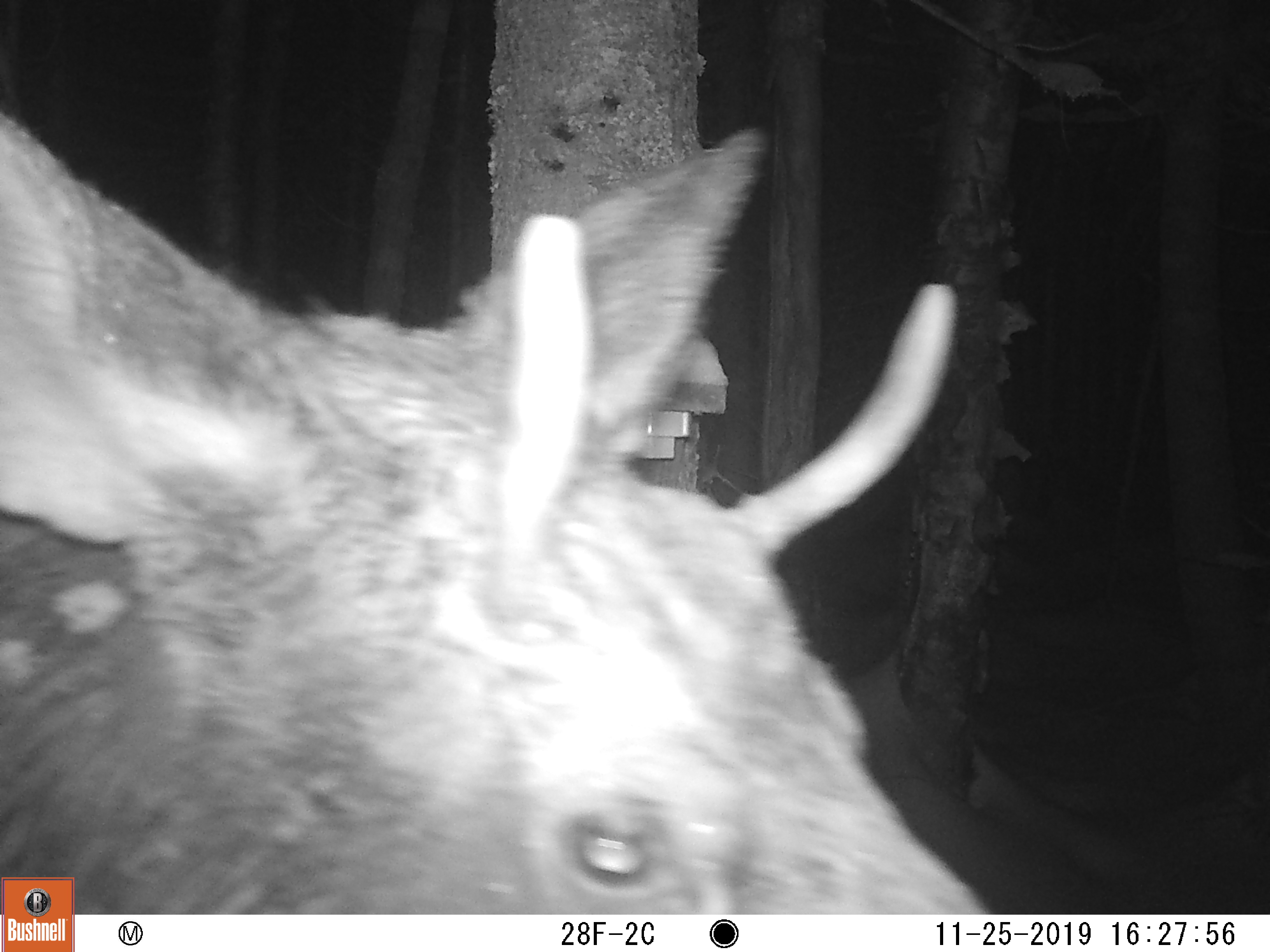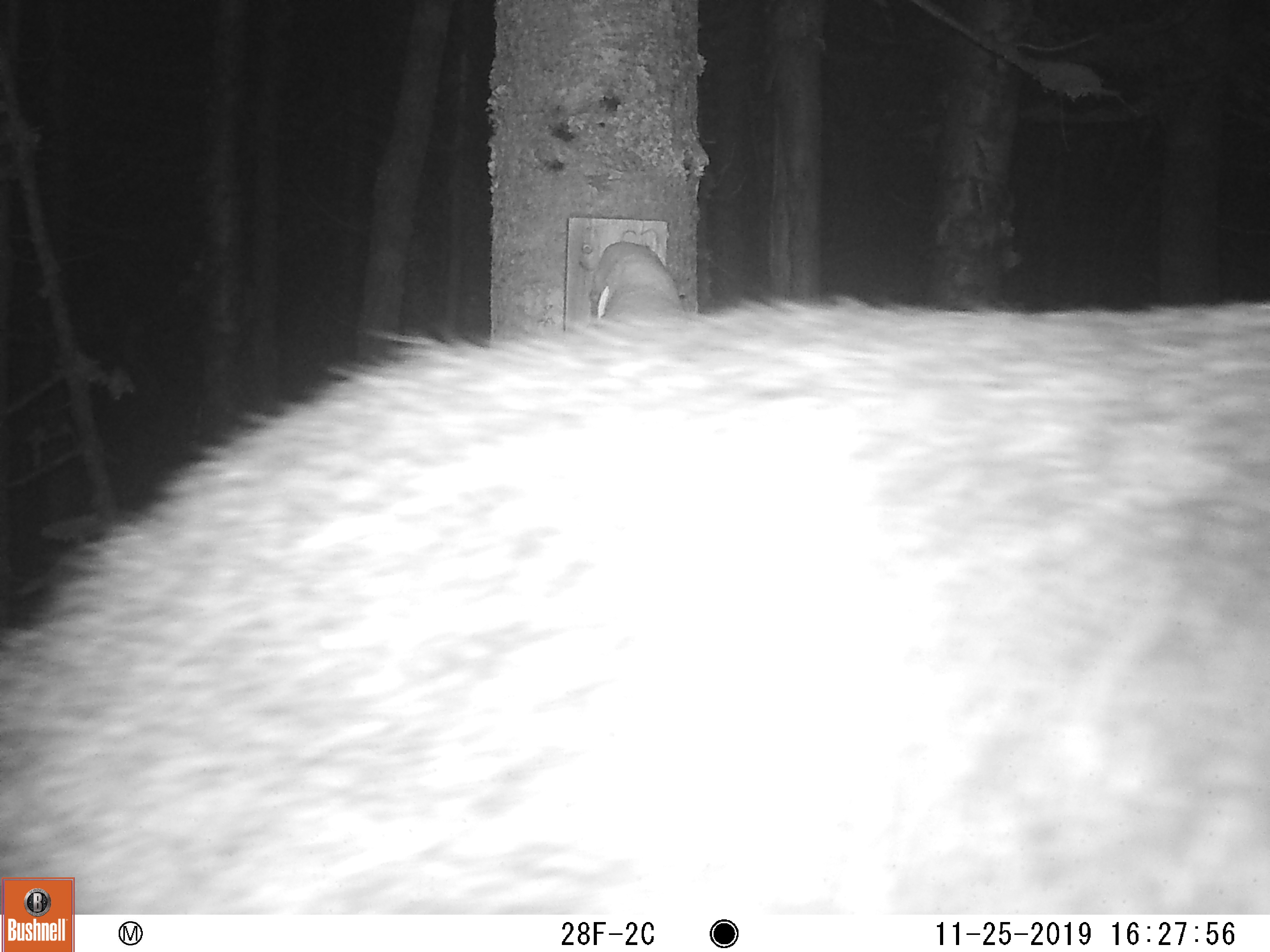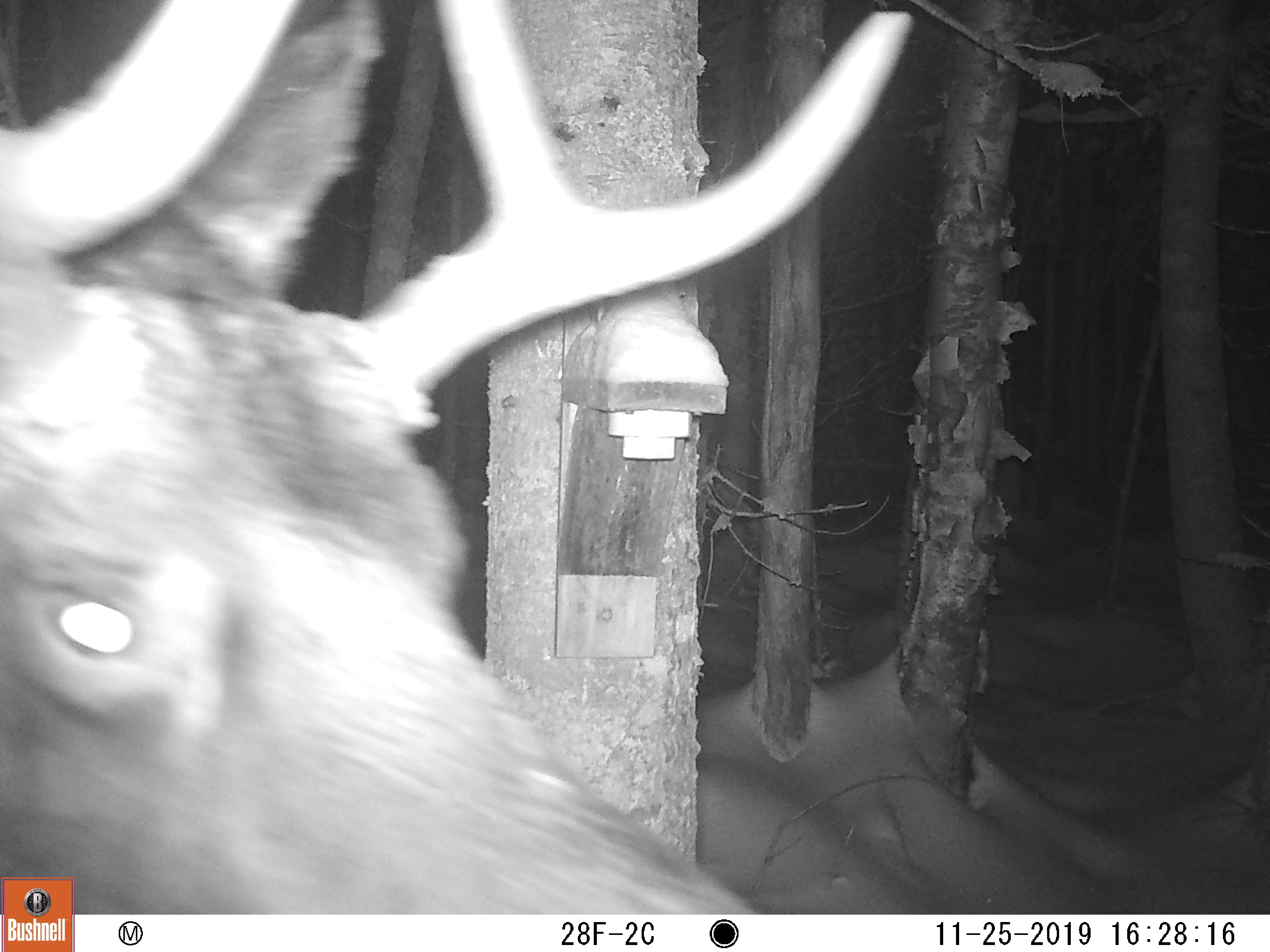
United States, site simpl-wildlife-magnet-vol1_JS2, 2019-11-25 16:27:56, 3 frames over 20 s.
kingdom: Animalia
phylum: Chordata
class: Mammalia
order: Artiodactyla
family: Cervidae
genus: Alces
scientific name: Alces alces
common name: moose